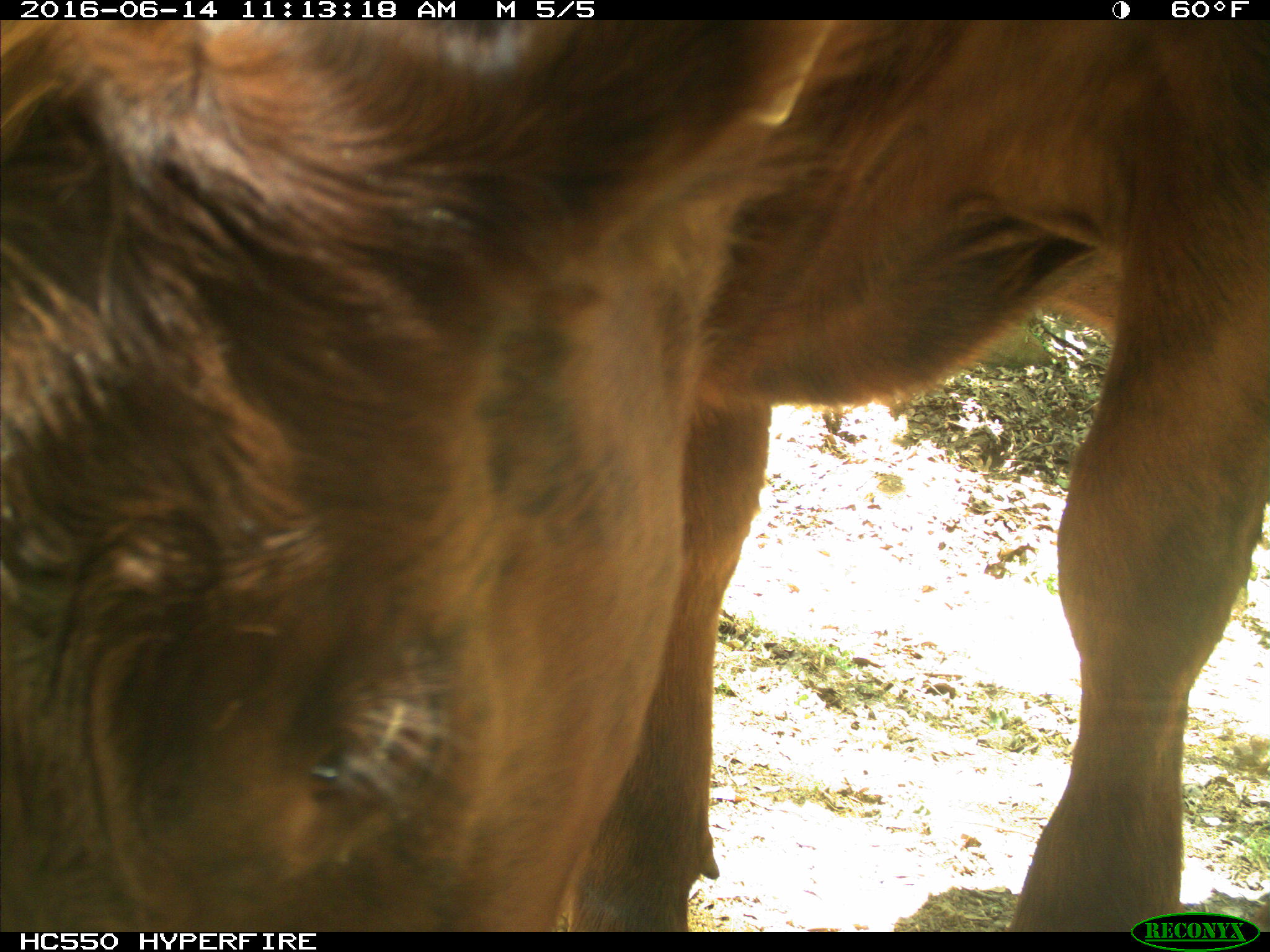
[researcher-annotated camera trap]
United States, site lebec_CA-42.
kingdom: Animalia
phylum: Chordata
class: Mammalia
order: Artiodactyla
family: Bovidae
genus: Bos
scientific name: Bos taurus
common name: domestic cow